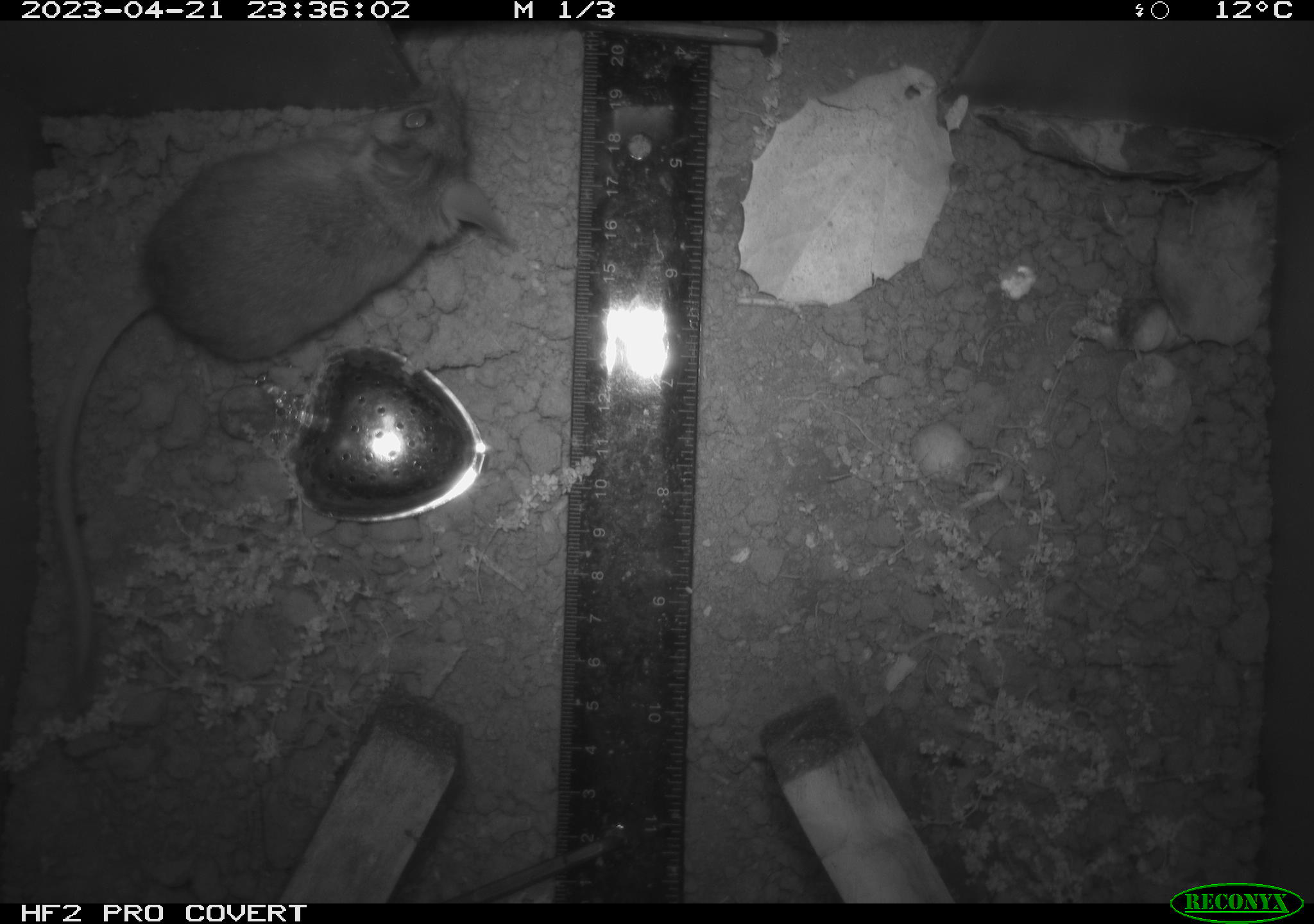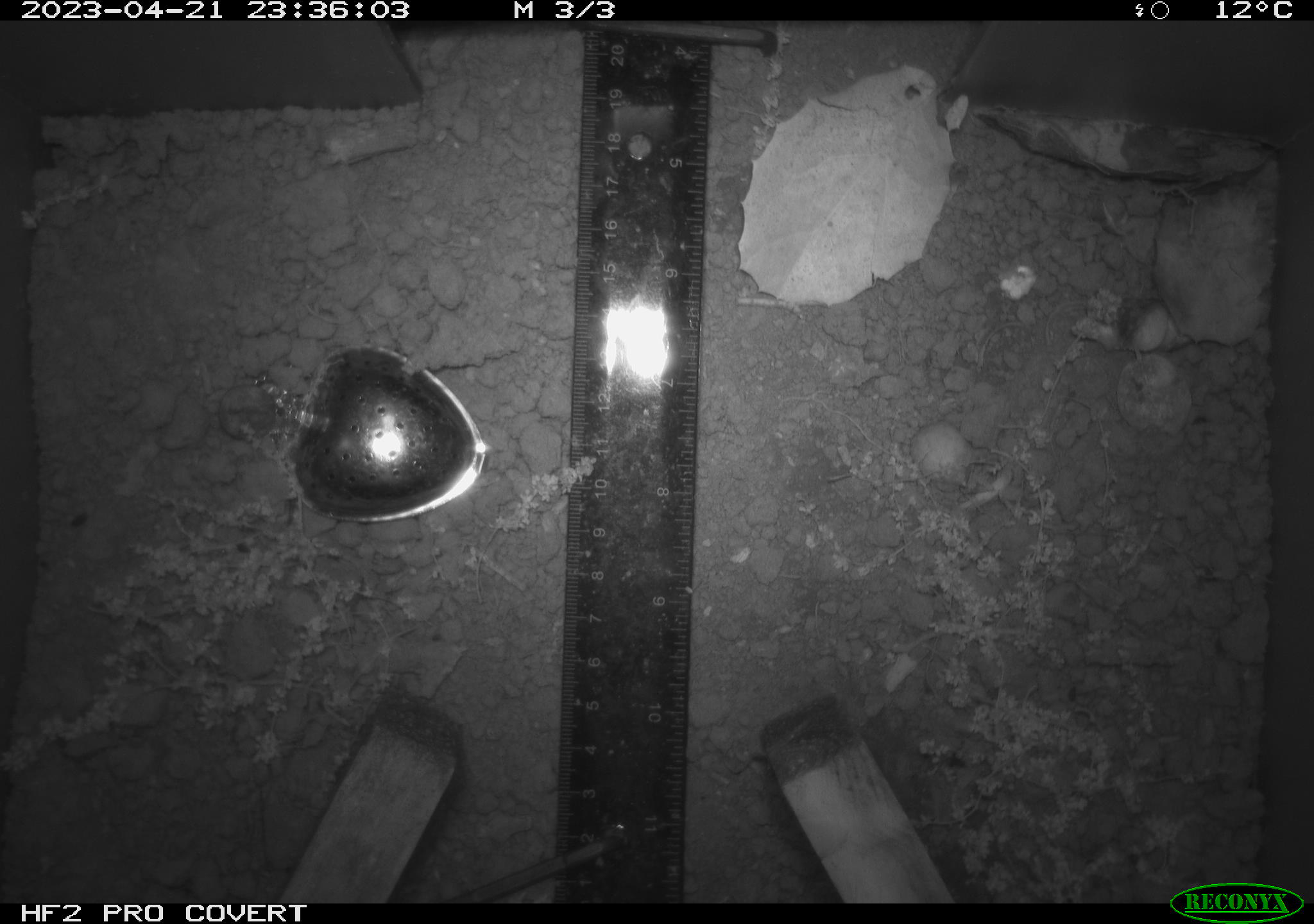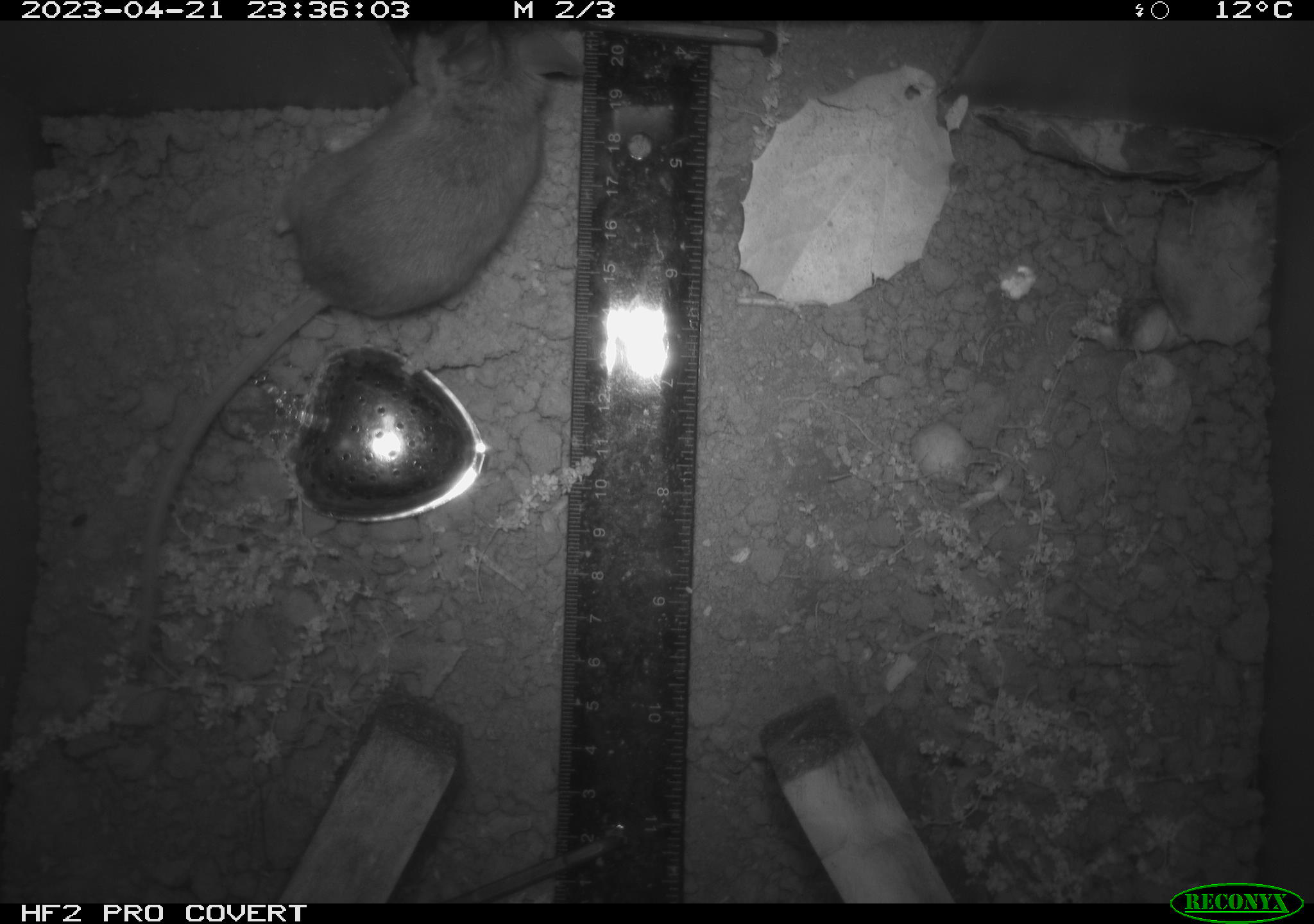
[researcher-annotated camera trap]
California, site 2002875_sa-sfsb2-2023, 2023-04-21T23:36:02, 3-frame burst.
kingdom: Animalia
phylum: Chordata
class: Mammalia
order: Rodentia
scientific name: Rodentia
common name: mouse species